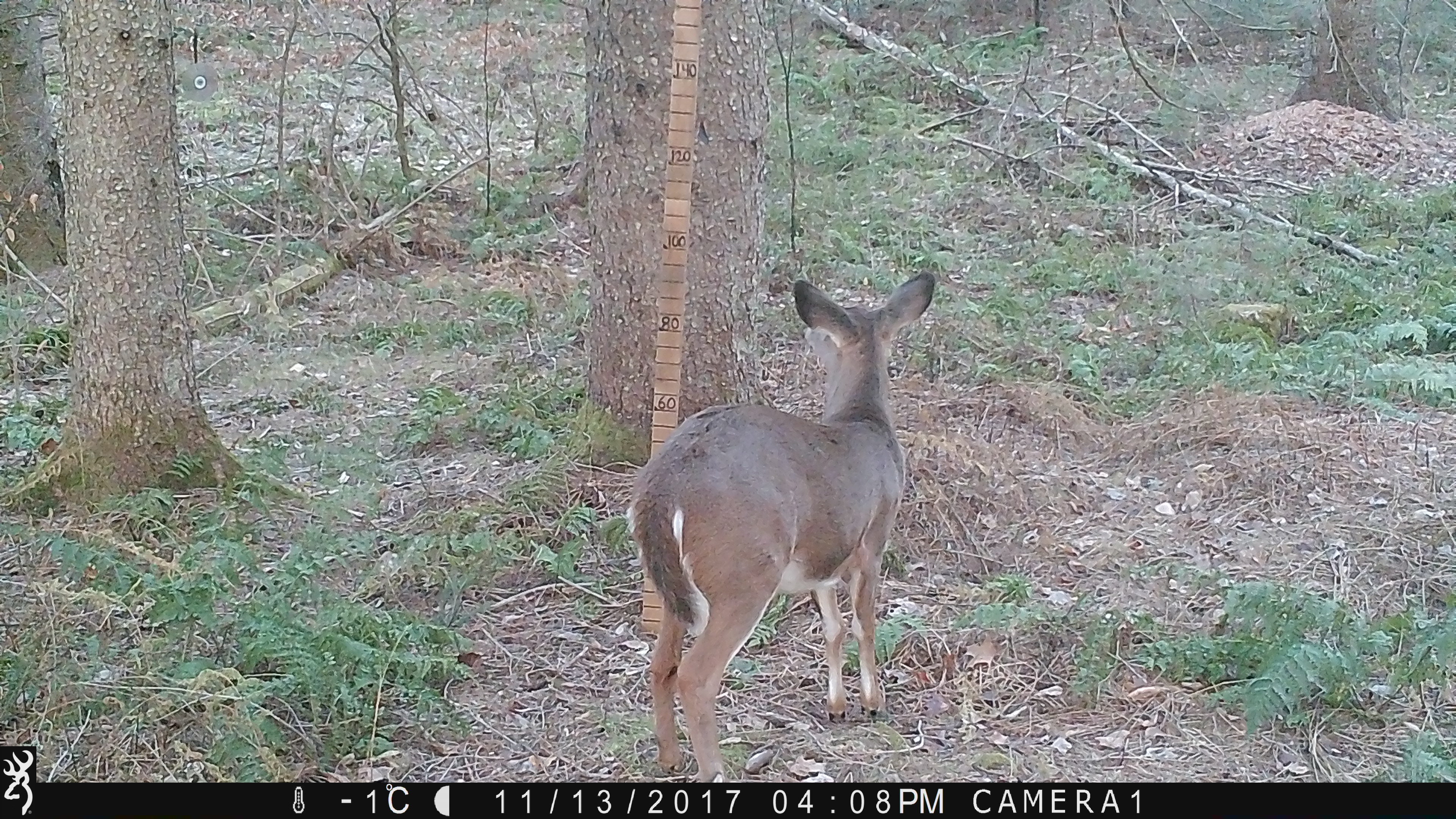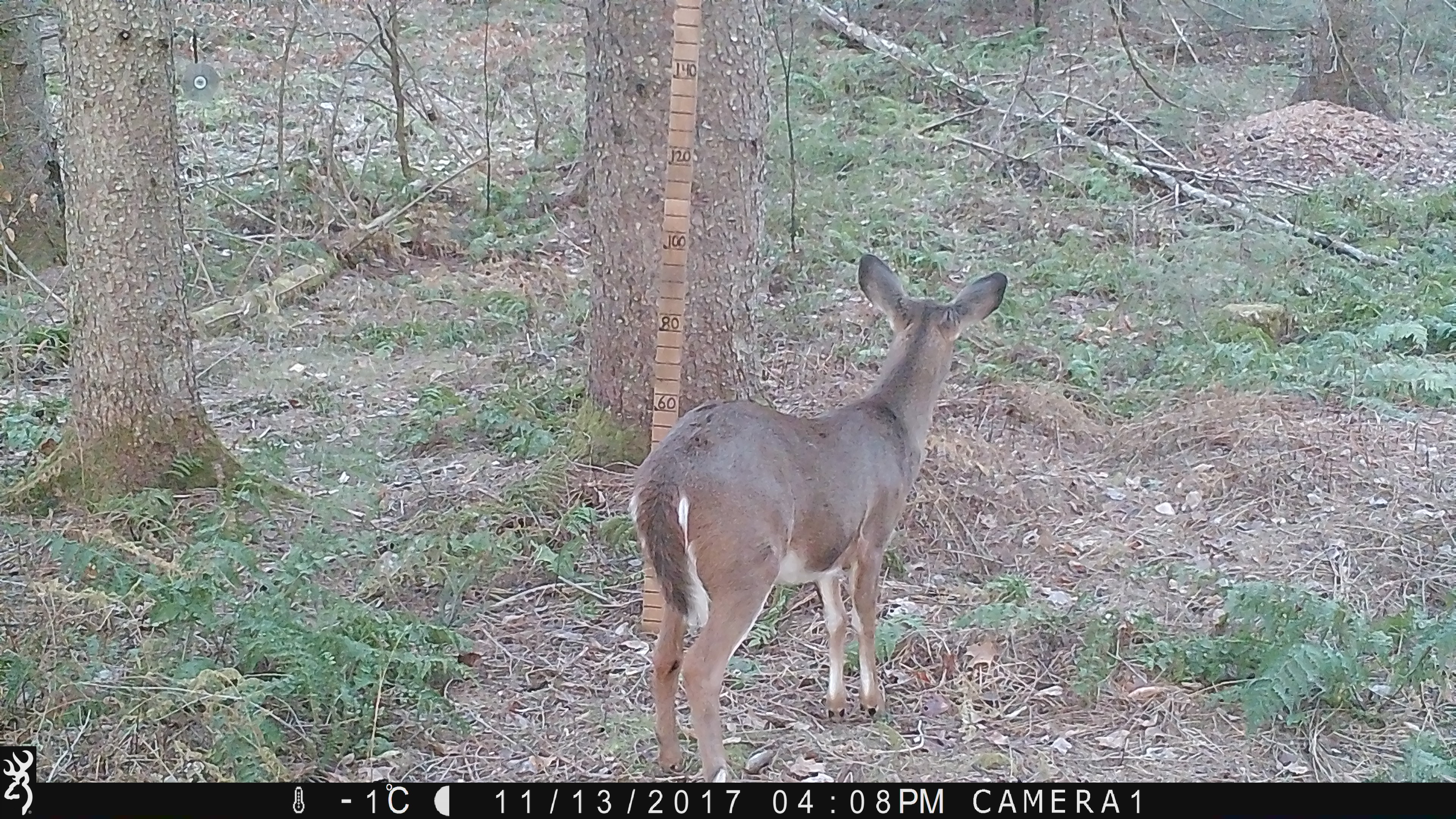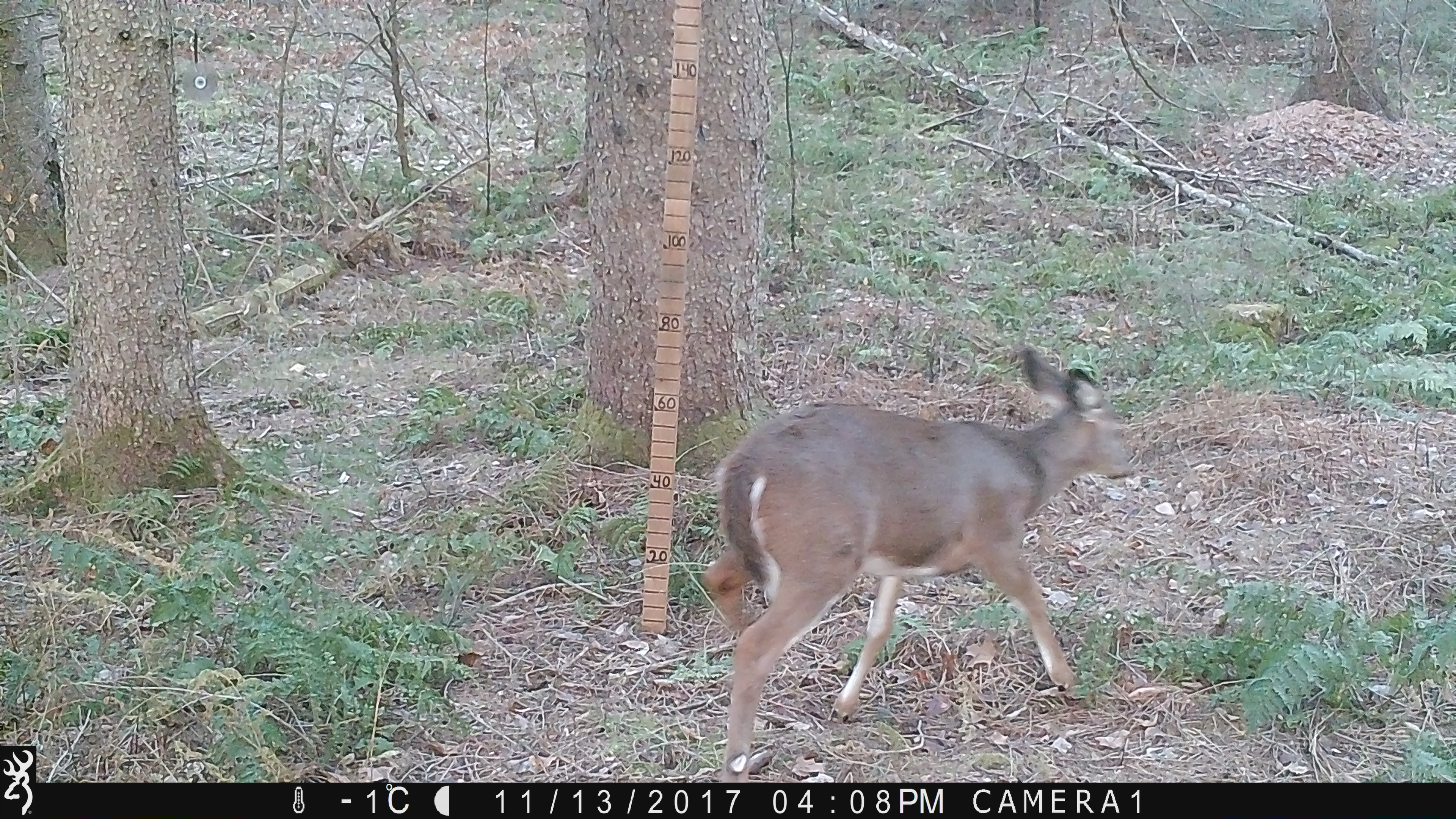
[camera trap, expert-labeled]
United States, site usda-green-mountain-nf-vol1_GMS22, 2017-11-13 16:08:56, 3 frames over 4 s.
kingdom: Animalia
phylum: Chordata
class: Mammalia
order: Artiodactyla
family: Cervidae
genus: Odocoileus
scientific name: Odocoileus virginianus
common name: white-tailed deer